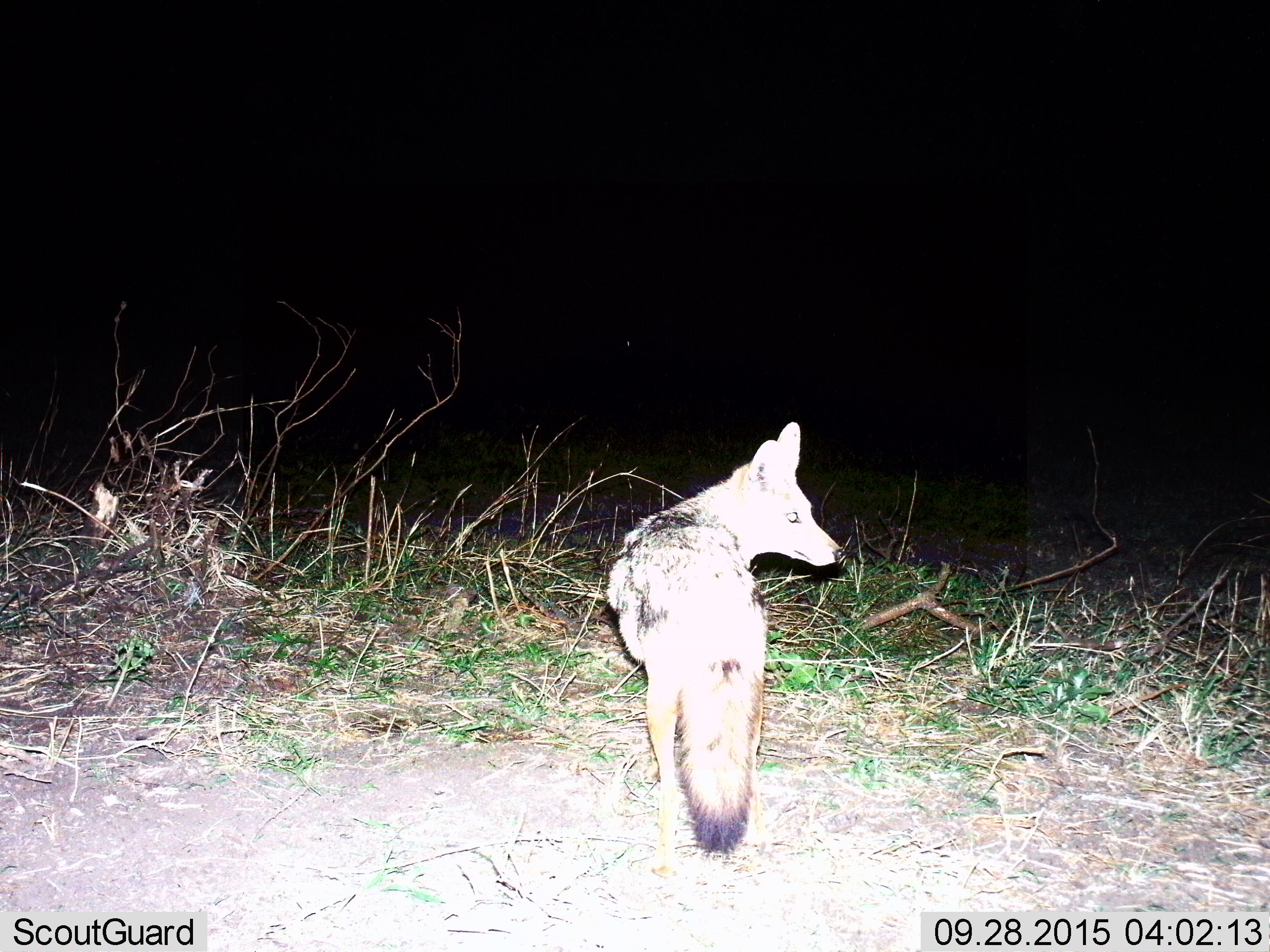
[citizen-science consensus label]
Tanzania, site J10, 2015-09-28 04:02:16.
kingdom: Animalia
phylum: Chordata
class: Mammalia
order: Carnivora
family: Canidae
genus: Lupulella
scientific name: Lupulella mesomelas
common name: black-backed jackal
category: jackal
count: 1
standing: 88%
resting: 0%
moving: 38%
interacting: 0%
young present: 0%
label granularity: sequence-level